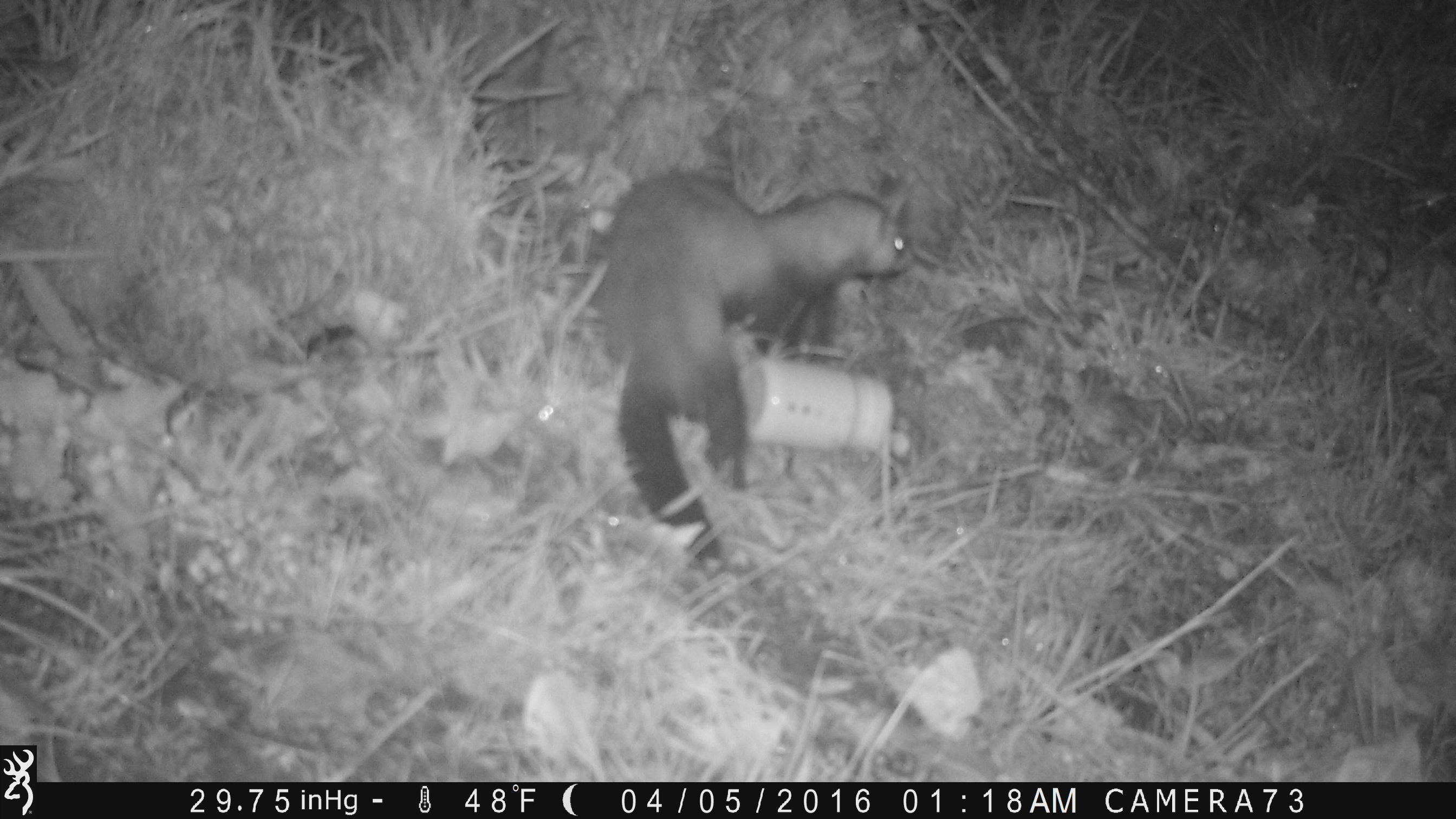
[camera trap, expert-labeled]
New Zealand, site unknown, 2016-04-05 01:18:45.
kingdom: Animalia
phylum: Chordata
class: Mammalia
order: Carnivora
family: Mustelidae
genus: Mustela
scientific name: Mustela furo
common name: ferret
Ferret (Mustela furo).